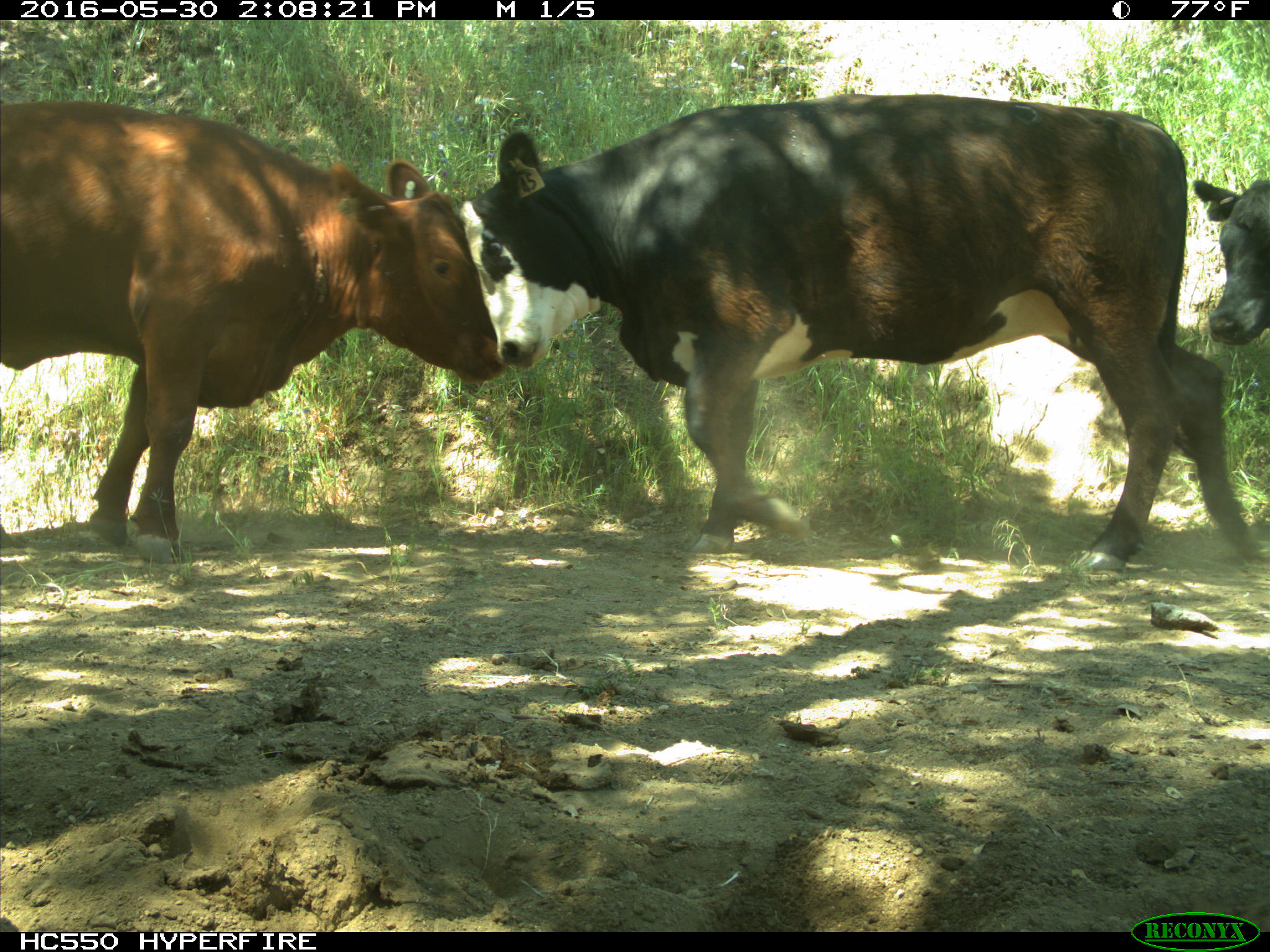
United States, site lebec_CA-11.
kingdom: Animalia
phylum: Chordata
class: Mammalia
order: Artiodactyla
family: Bovidae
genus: Bos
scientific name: Bos taurus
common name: domestic cow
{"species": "Bos taurus (domestic cow)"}